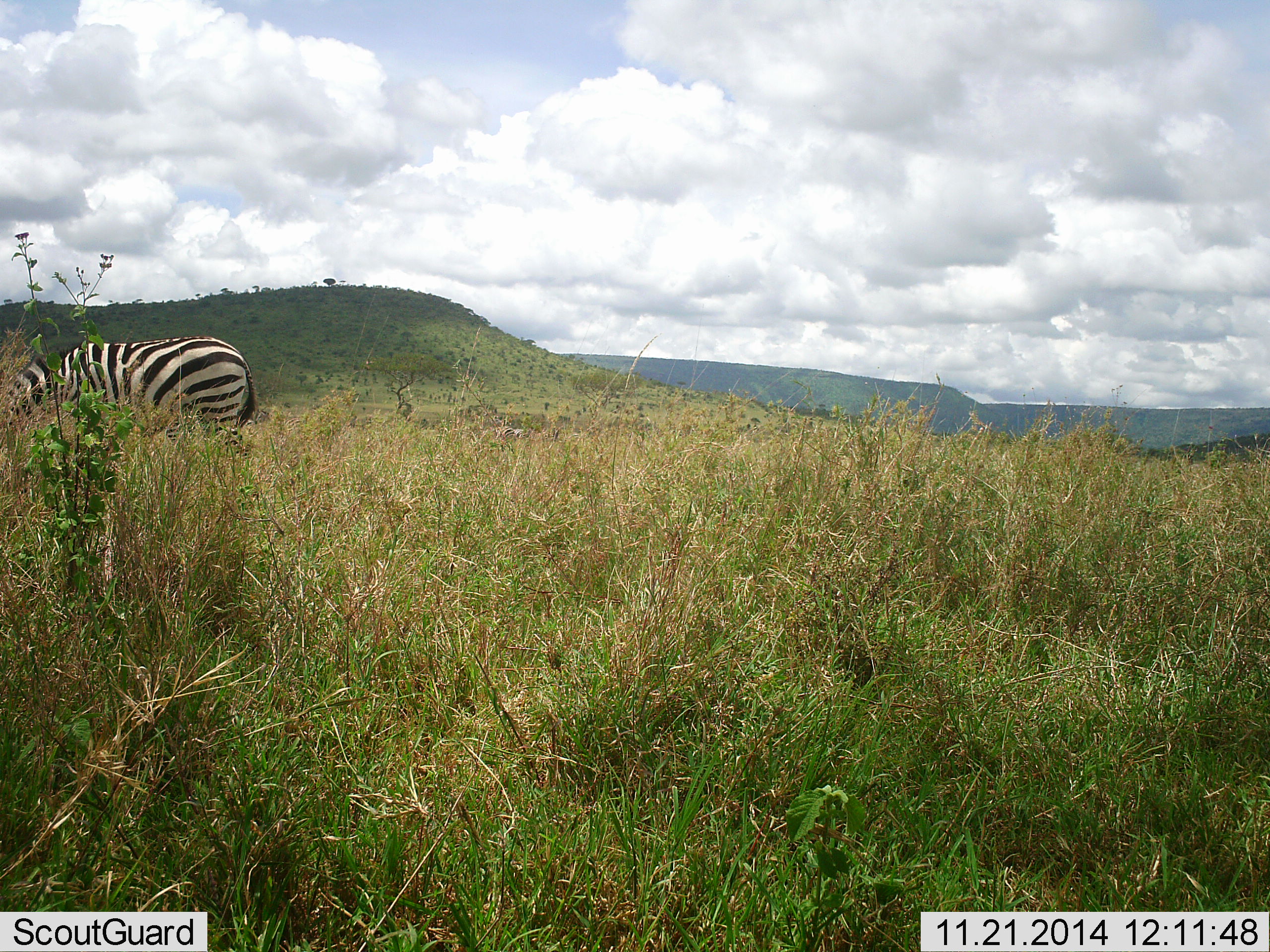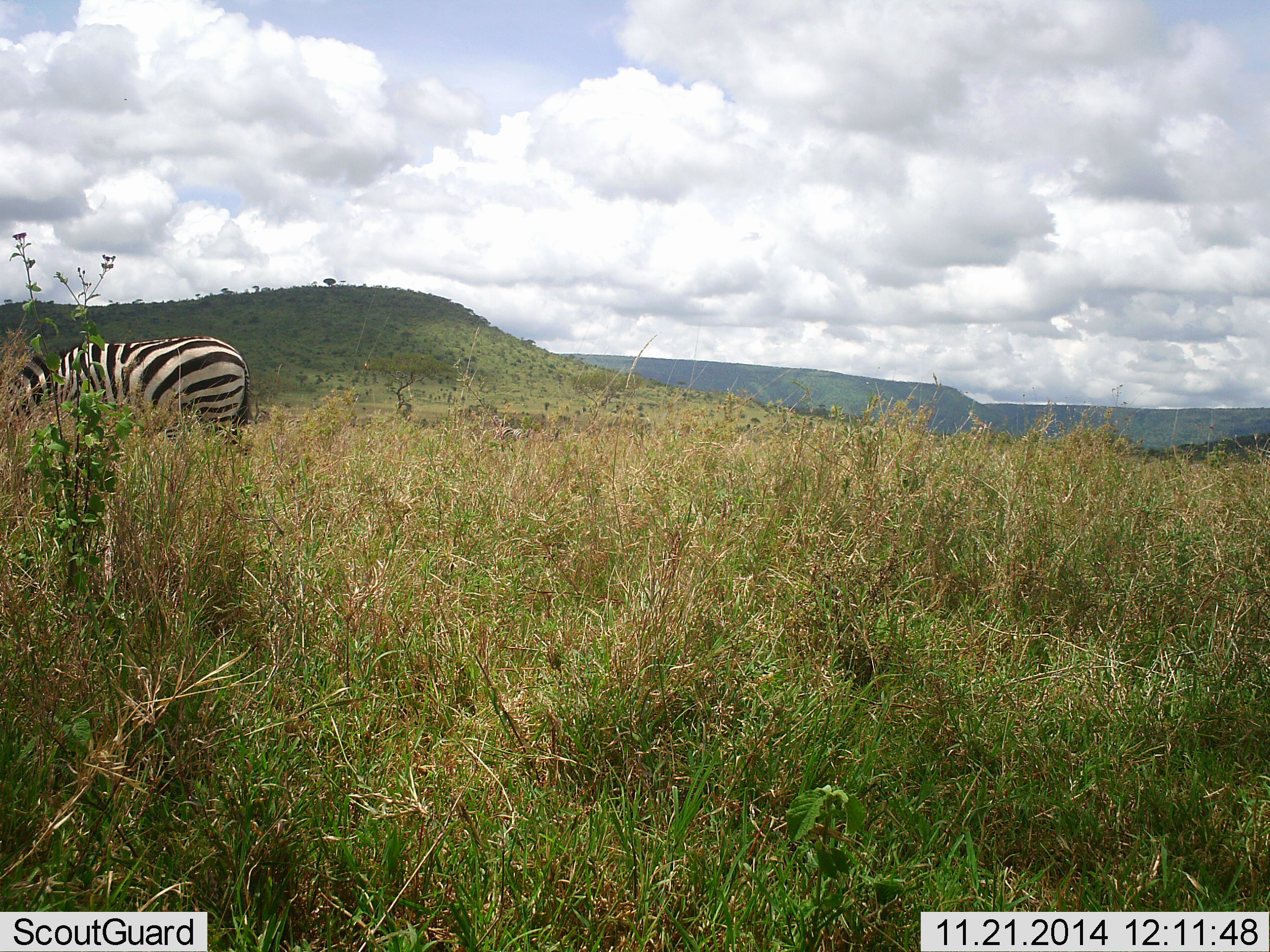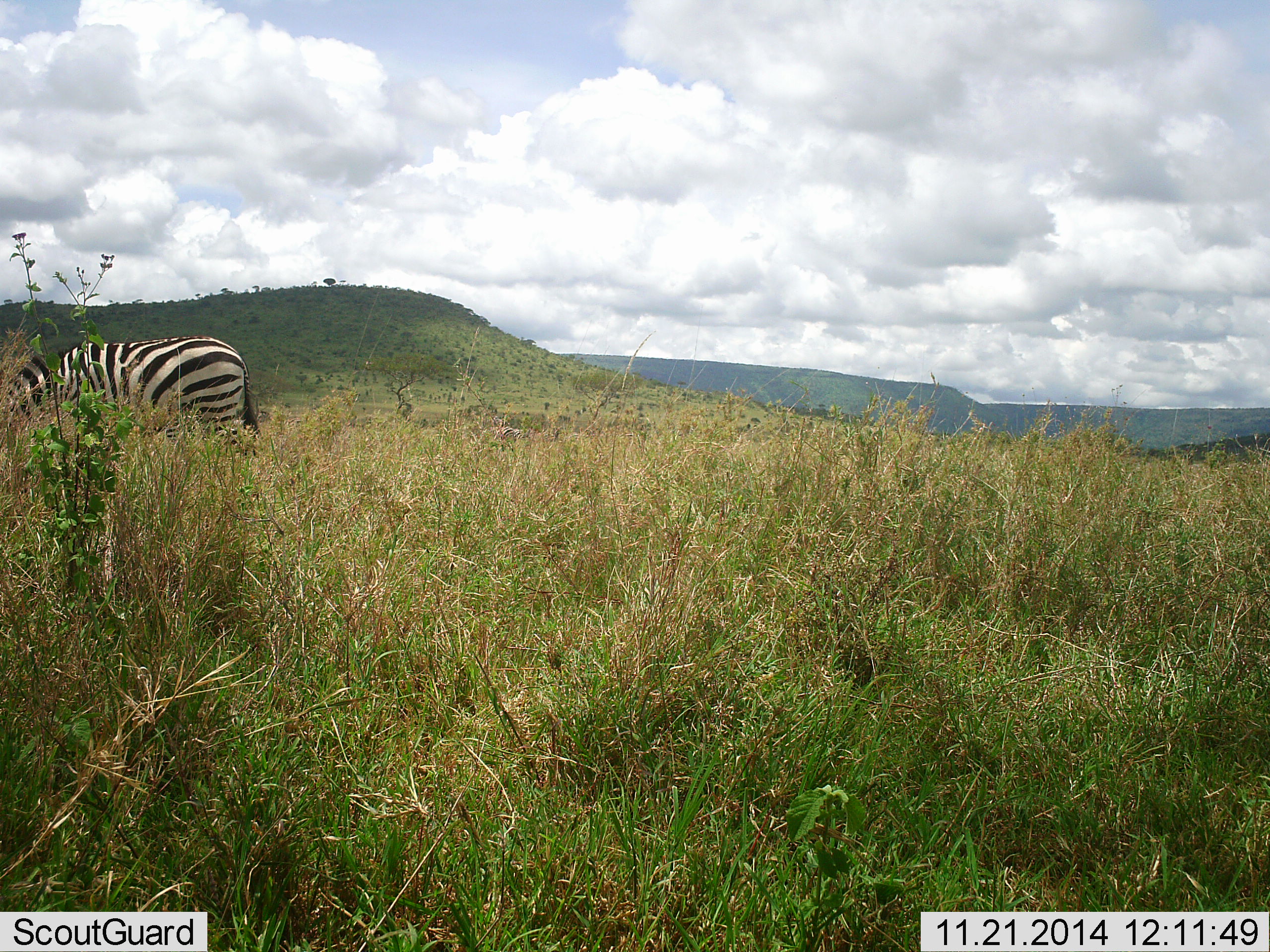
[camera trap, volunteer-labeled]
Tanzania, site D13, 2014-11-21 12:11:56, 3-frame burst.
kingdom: Animalia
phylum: Chordata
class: Mammalia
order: Perissodactyla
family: Equidae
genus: Equus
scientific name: Equus quagga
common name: plains zebra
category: zebra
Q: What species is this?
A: Zebra (plains zebra) (Equus quagga).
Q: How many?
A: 1.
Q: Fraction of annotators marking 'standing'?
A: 40%.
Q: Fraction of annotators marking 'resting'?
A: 0%.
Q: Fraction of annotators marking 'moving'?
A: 0%.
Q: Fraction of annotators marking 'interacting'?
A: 0%.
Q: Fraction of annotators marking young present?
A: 0%.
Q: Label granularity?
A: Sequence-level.